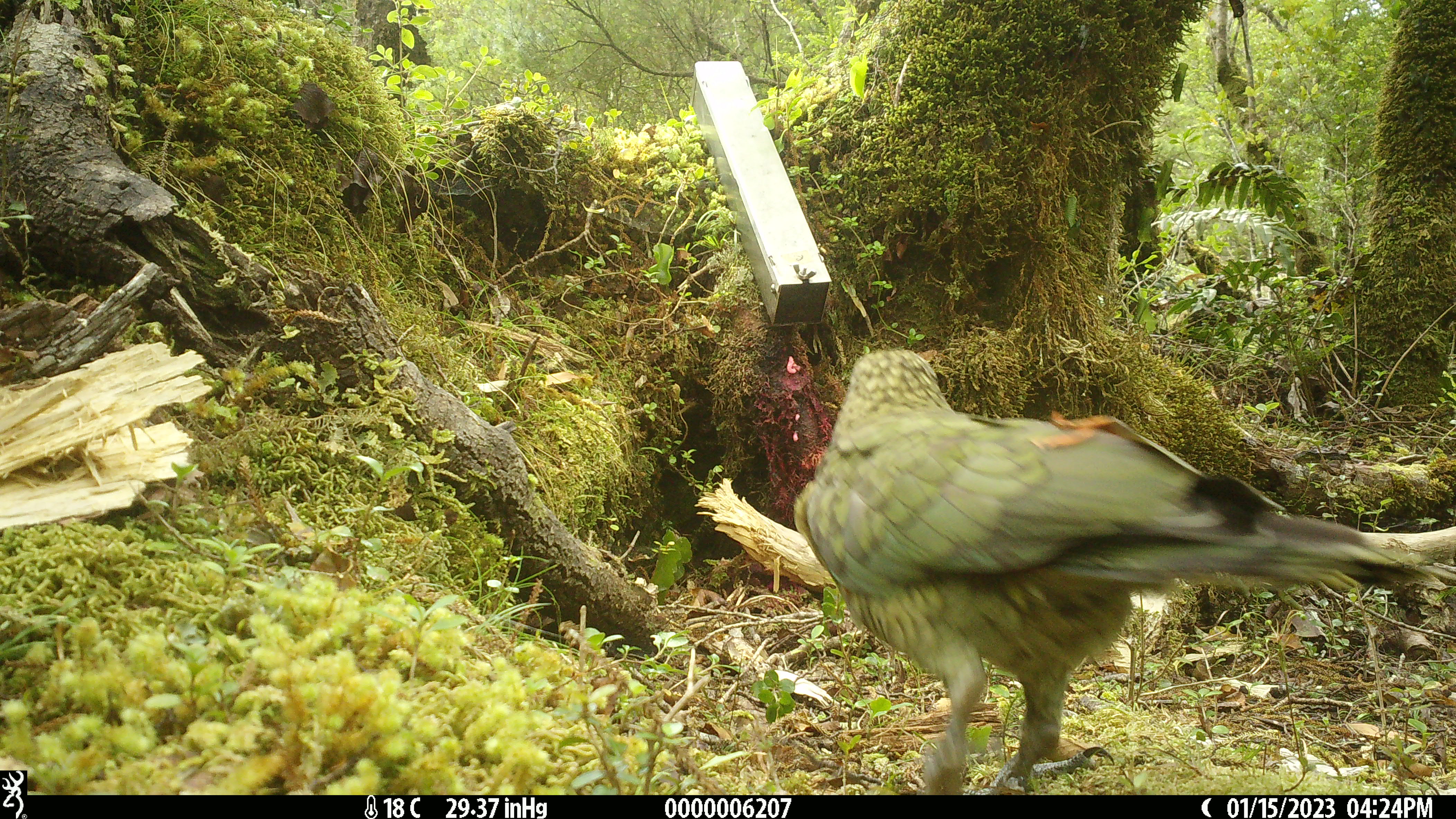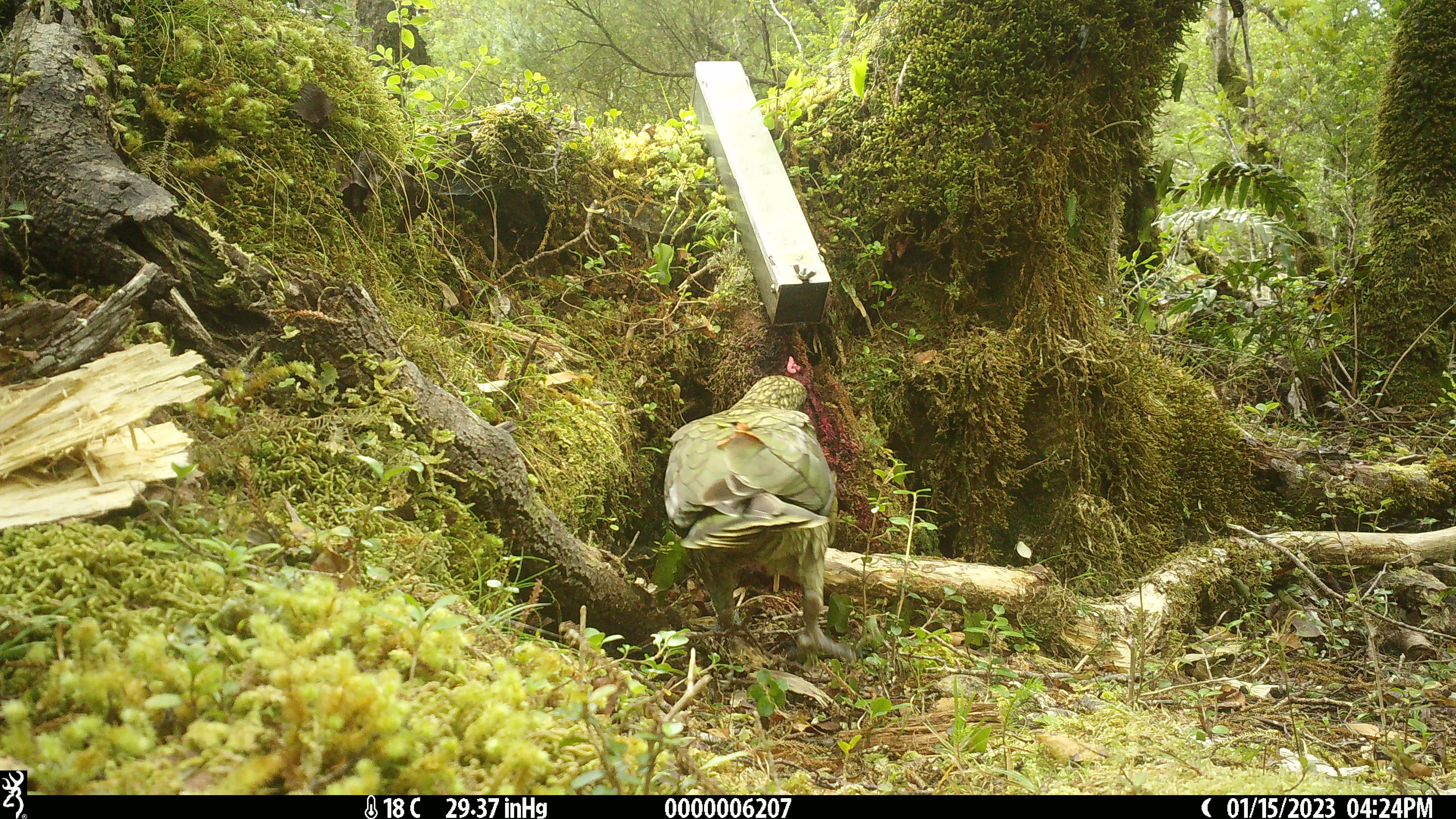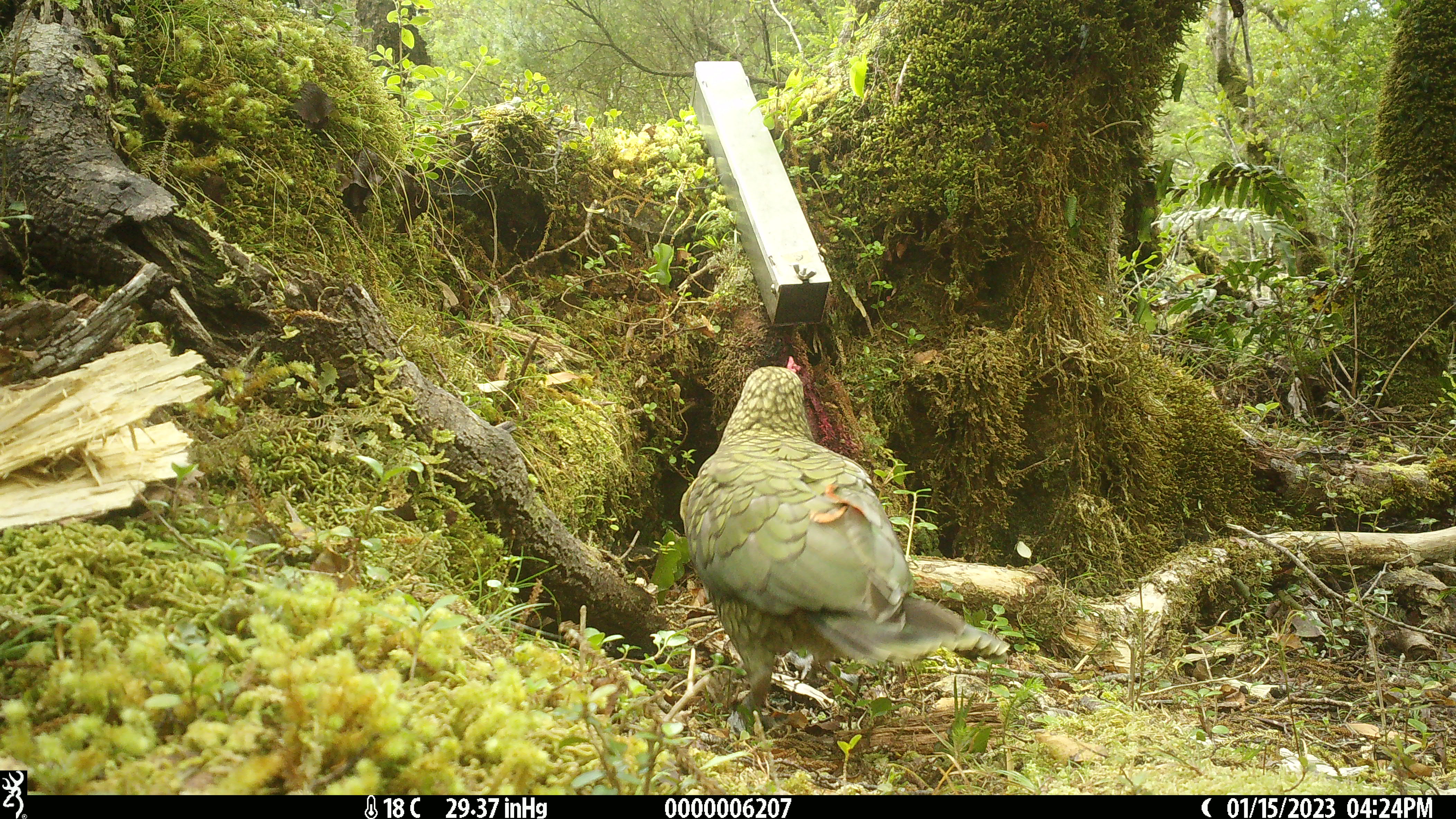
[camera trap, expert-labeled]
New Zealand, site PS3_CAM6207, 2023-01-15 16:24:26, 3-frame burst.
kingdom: Animalia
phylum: Chordata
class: Aves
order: Psittaciformes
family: Strigopidae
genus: Nestor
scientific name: Nestor notabilis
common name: kea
Kea (Nestor notabilis).